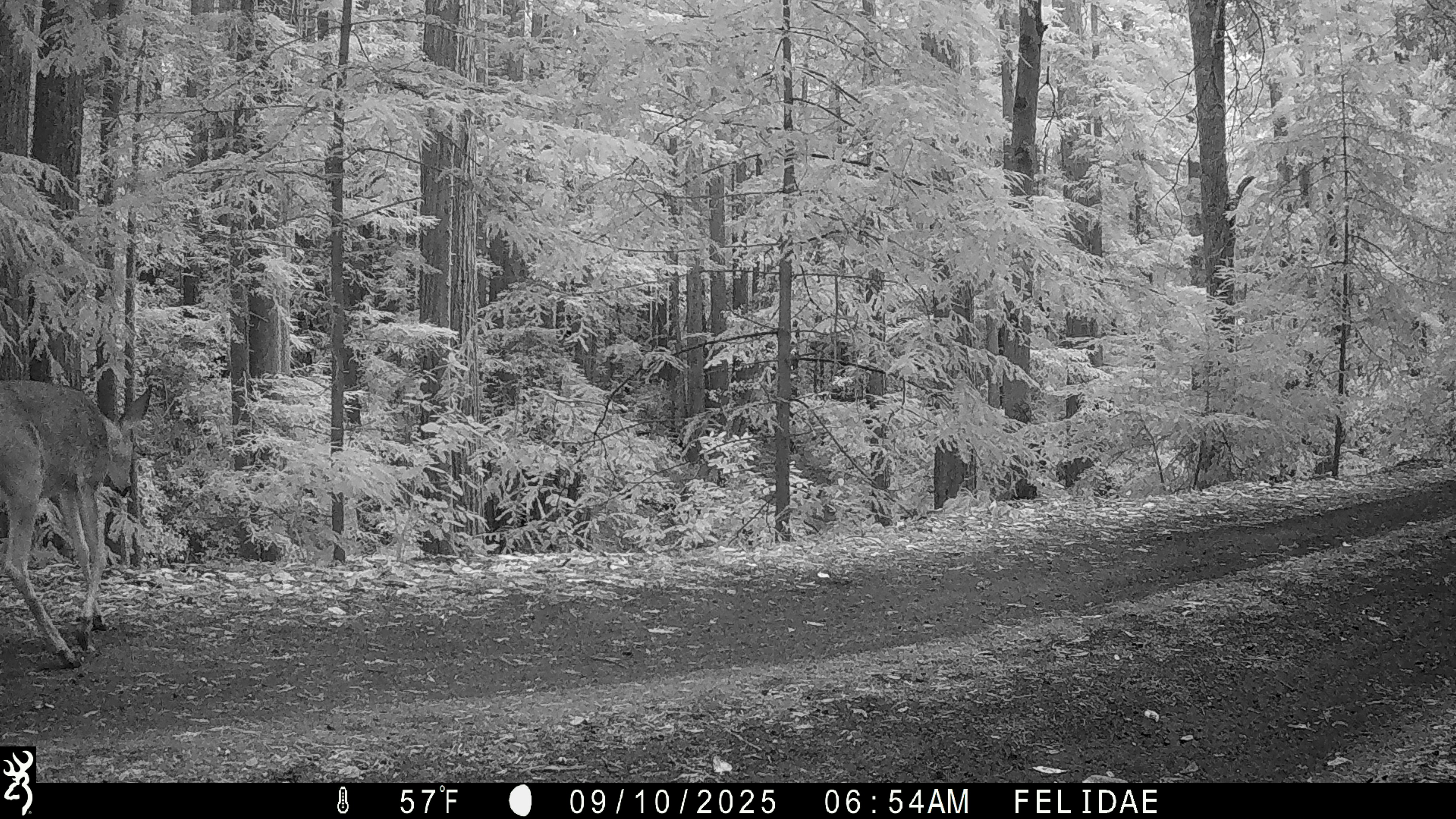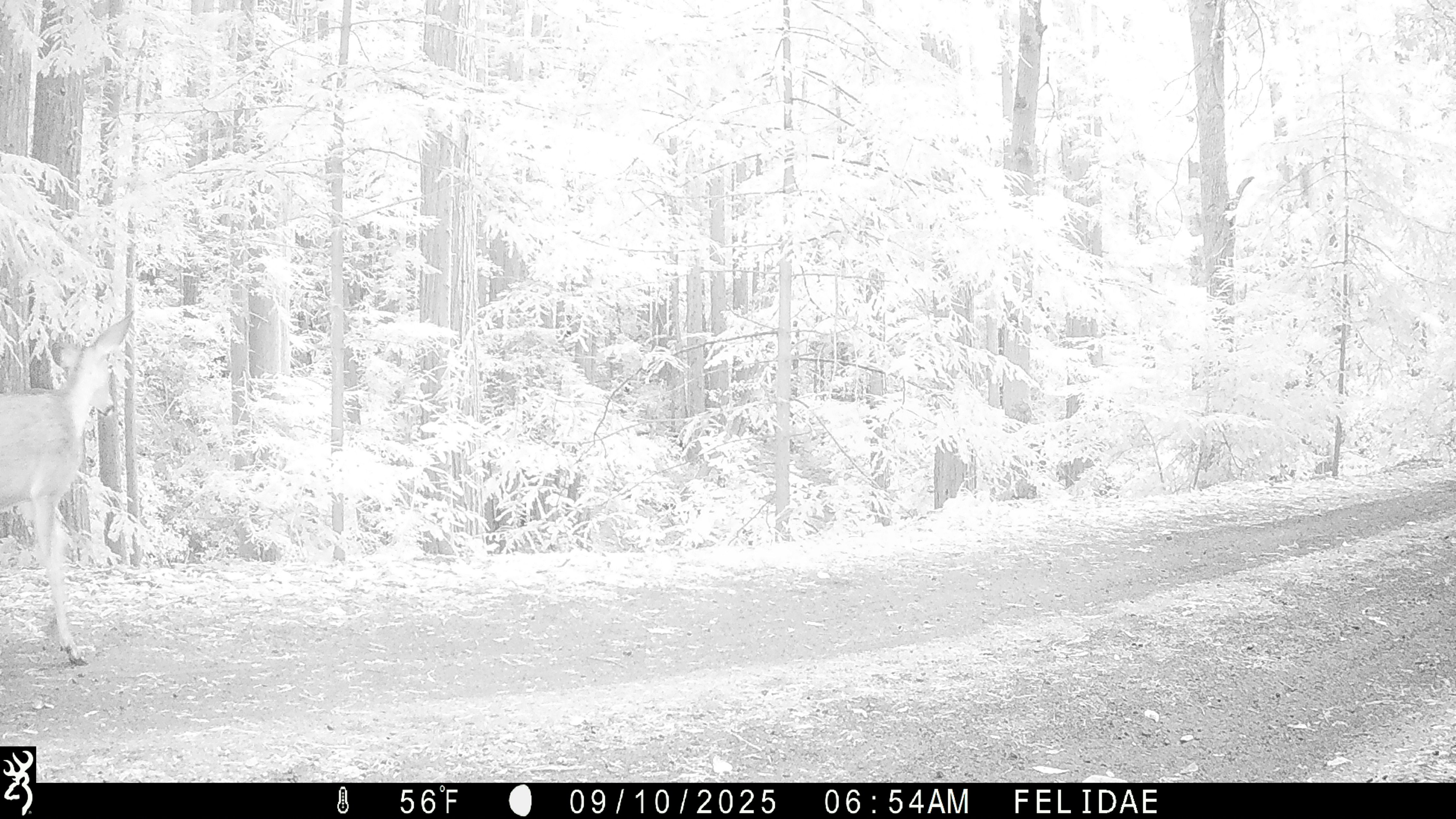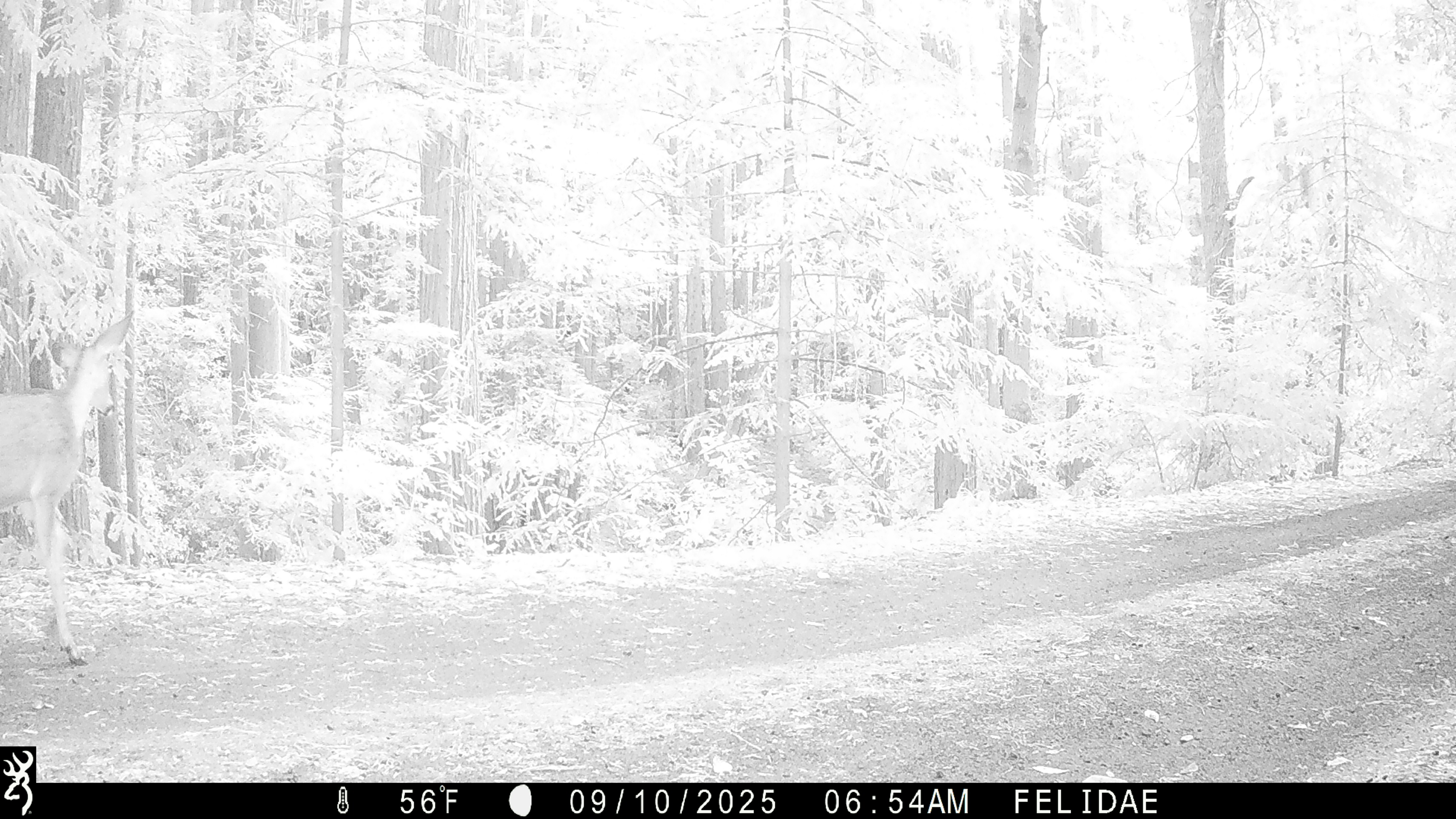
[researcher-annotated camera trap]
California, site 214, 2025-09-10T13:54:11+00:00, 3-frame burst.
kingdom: Animalia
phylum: Chordata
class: Mammalia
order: Artiodactyla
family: Cervidae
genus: Odocoileus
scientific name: Odocoileus hemionus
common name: mule deer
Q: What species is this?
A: Mule deer (Odocoileus hemionus).